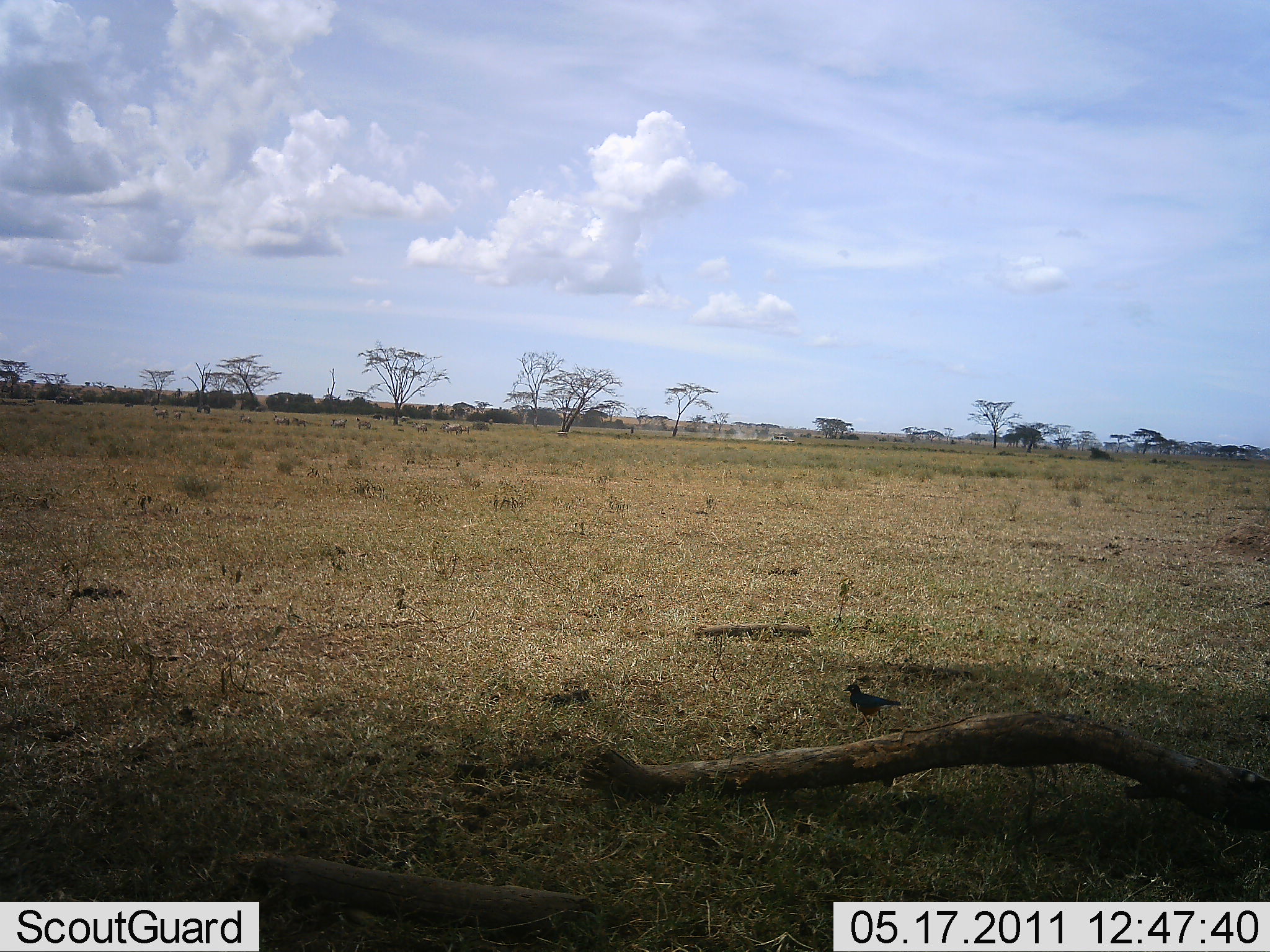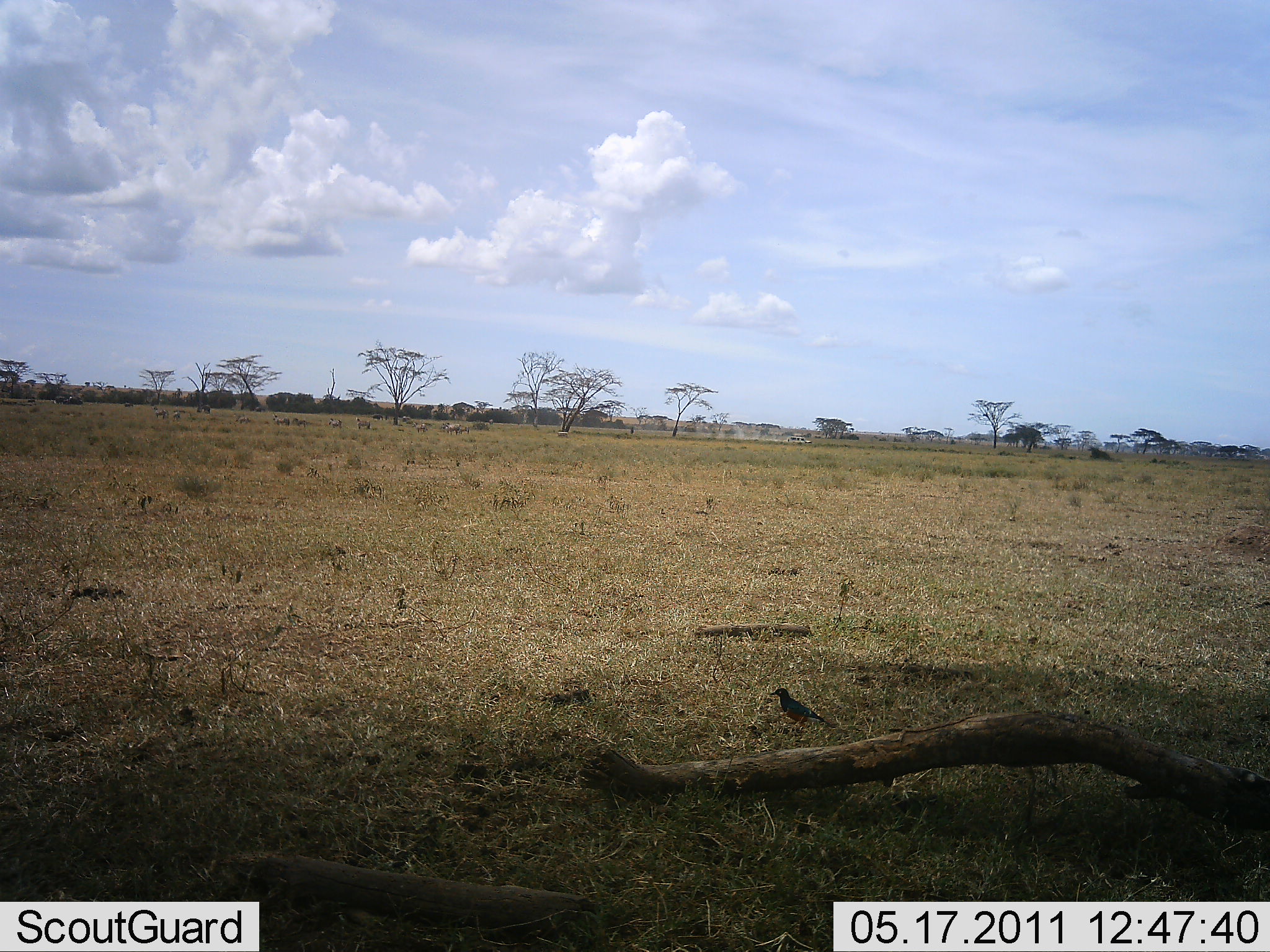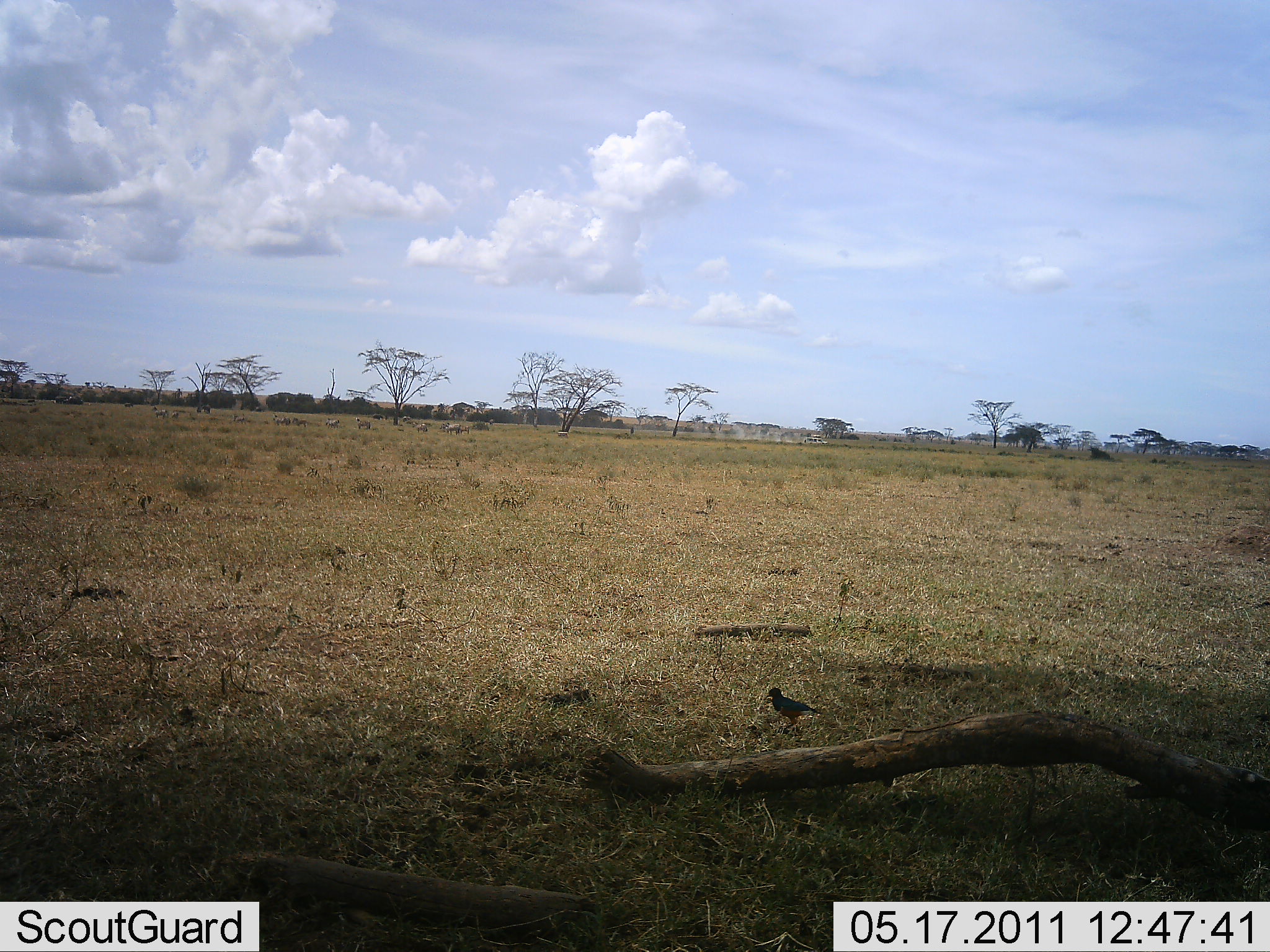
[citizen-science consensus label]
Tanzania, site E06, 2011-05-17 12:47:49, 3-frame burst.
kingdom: Animalia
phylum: Chordata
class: Aves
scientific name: Aves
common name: bird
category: otherbird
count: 1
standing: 50%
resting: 0%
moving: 50%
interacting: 0%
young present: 0%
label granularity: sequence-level